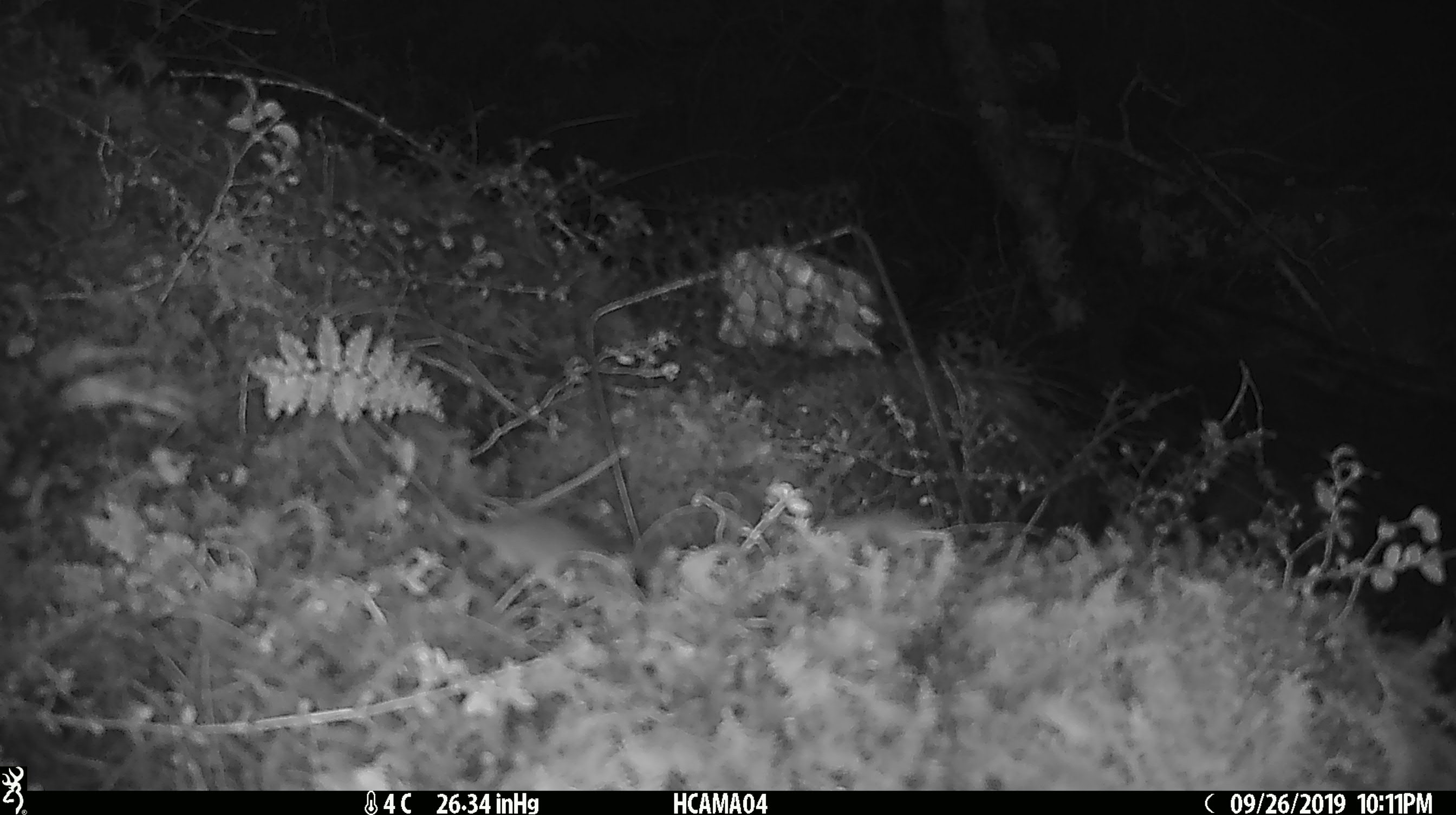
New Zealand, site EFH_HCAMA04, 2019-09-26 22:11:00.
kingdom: Animalia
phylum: Chordata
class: Mammalia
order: Rodentia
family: Muridae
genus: Mus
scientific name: Mus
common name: mouse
Mouse (Mus).